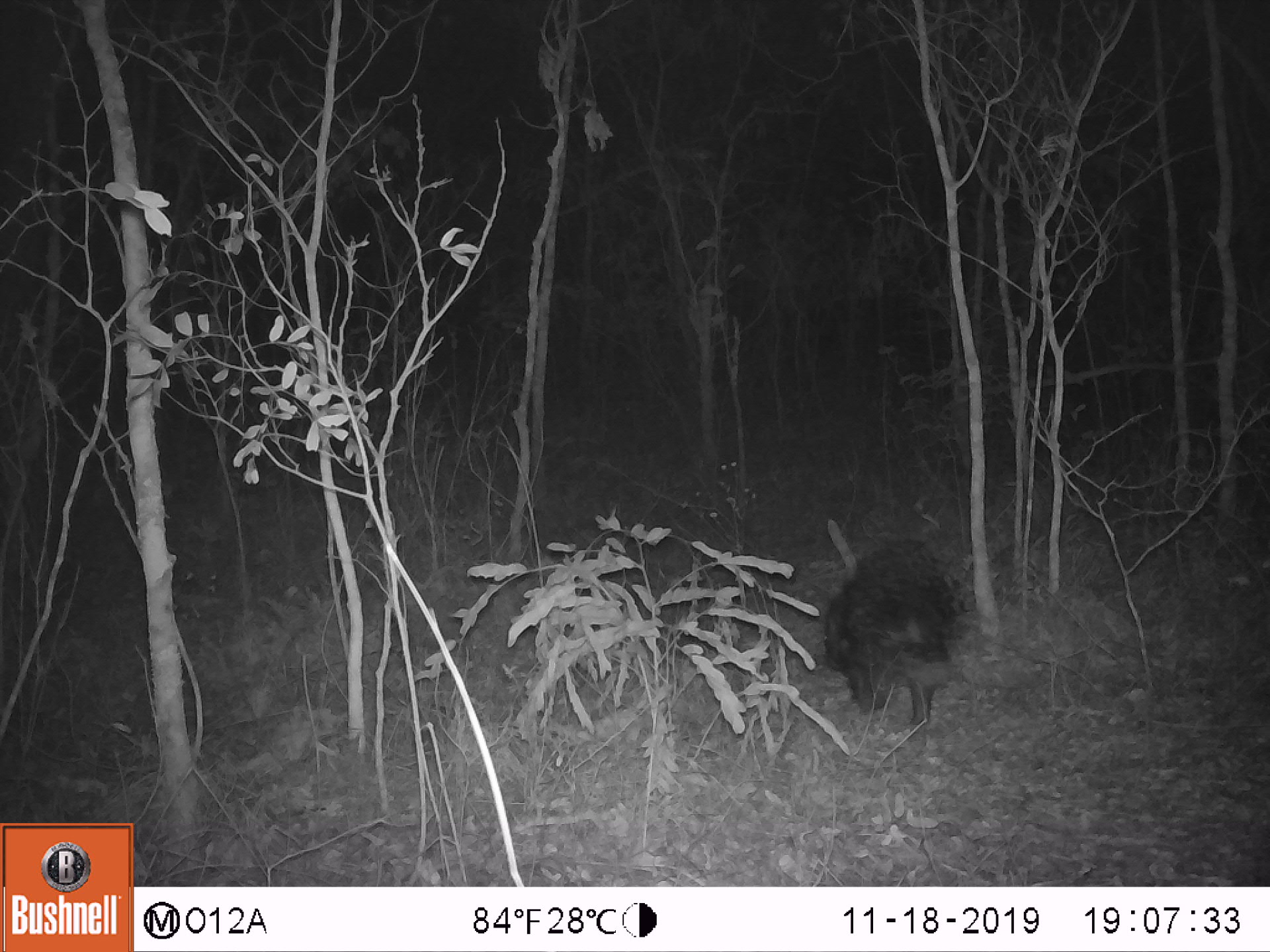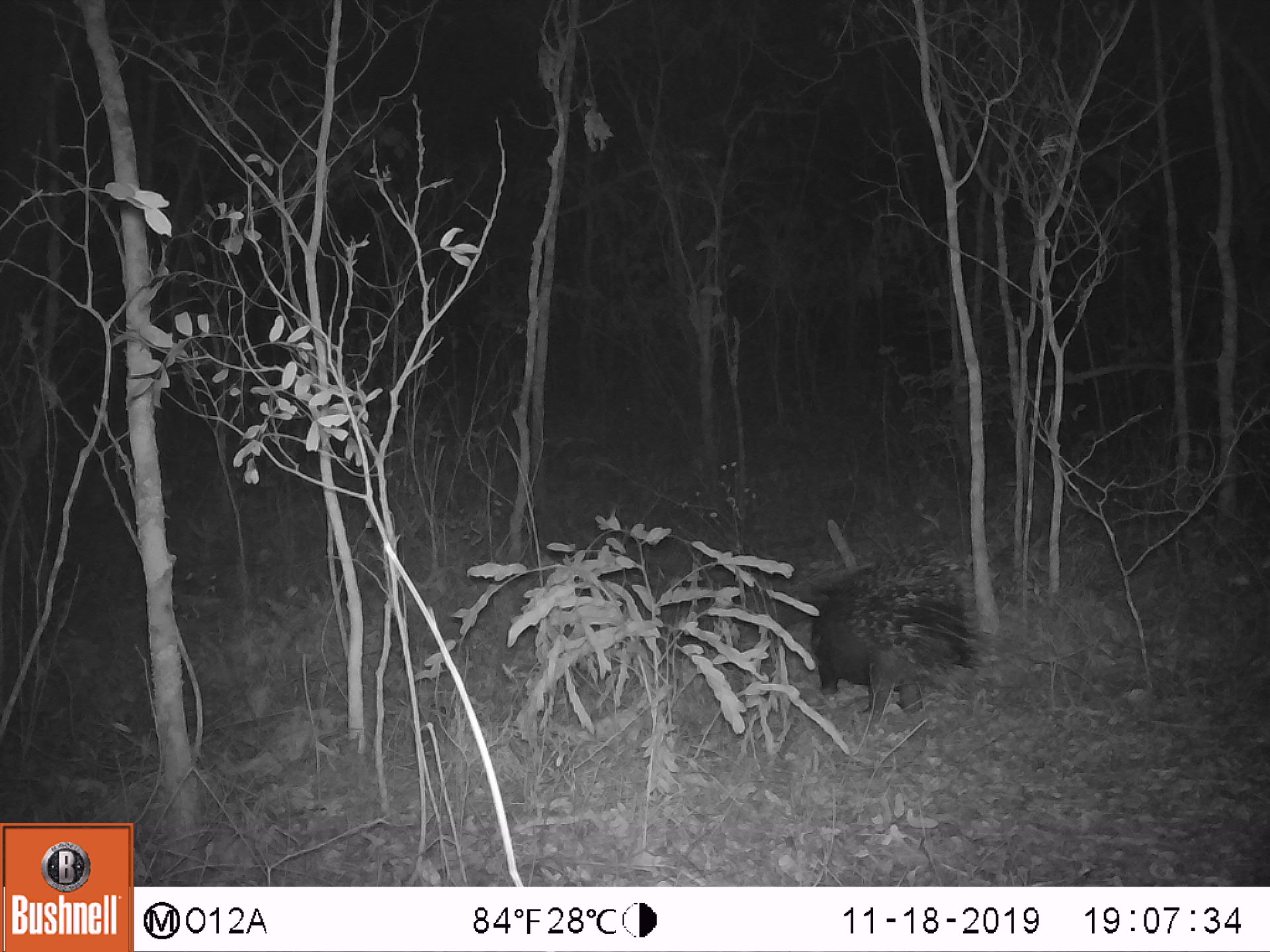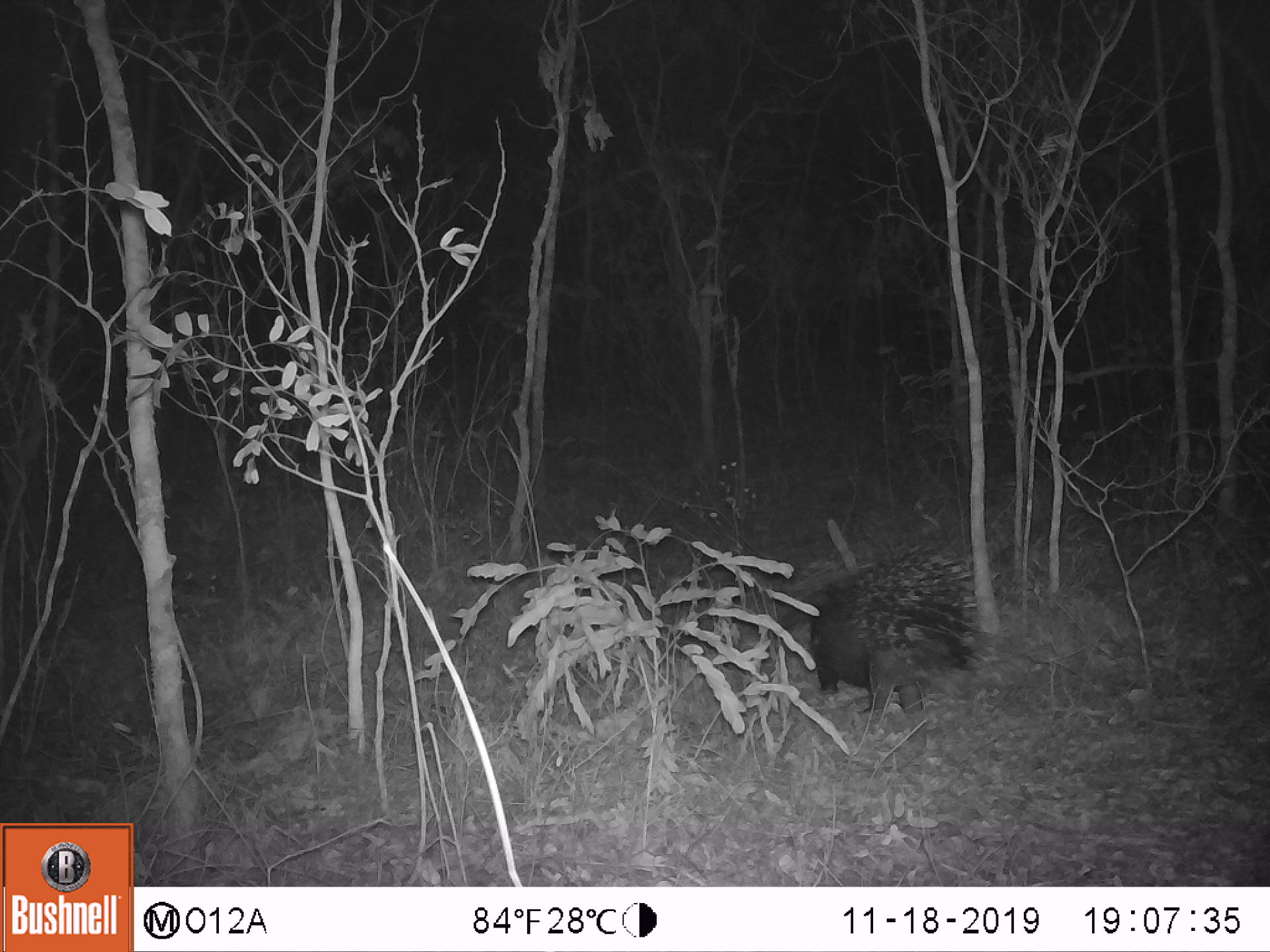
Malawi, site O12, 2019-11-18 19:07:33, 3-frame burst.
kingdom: Animalia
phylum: Chordata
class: Mammalia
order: Rodentia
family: Hystricidae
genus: Hystrix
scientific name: Hystrix africaeaustralis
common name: cape porcupine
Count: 1.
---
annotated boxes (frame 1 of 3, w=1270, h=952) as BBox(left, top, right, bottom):
cape porcupine: BBox(809, 515, 970, 734)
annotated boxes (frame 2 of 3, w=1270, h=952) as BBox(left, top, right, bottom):
cape porcupine: BBox(801, 549, 993, 724)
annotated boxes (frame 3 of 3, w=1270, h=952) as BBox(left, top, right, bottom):
cape porcupine: BBox(796, 542, 980, 722)